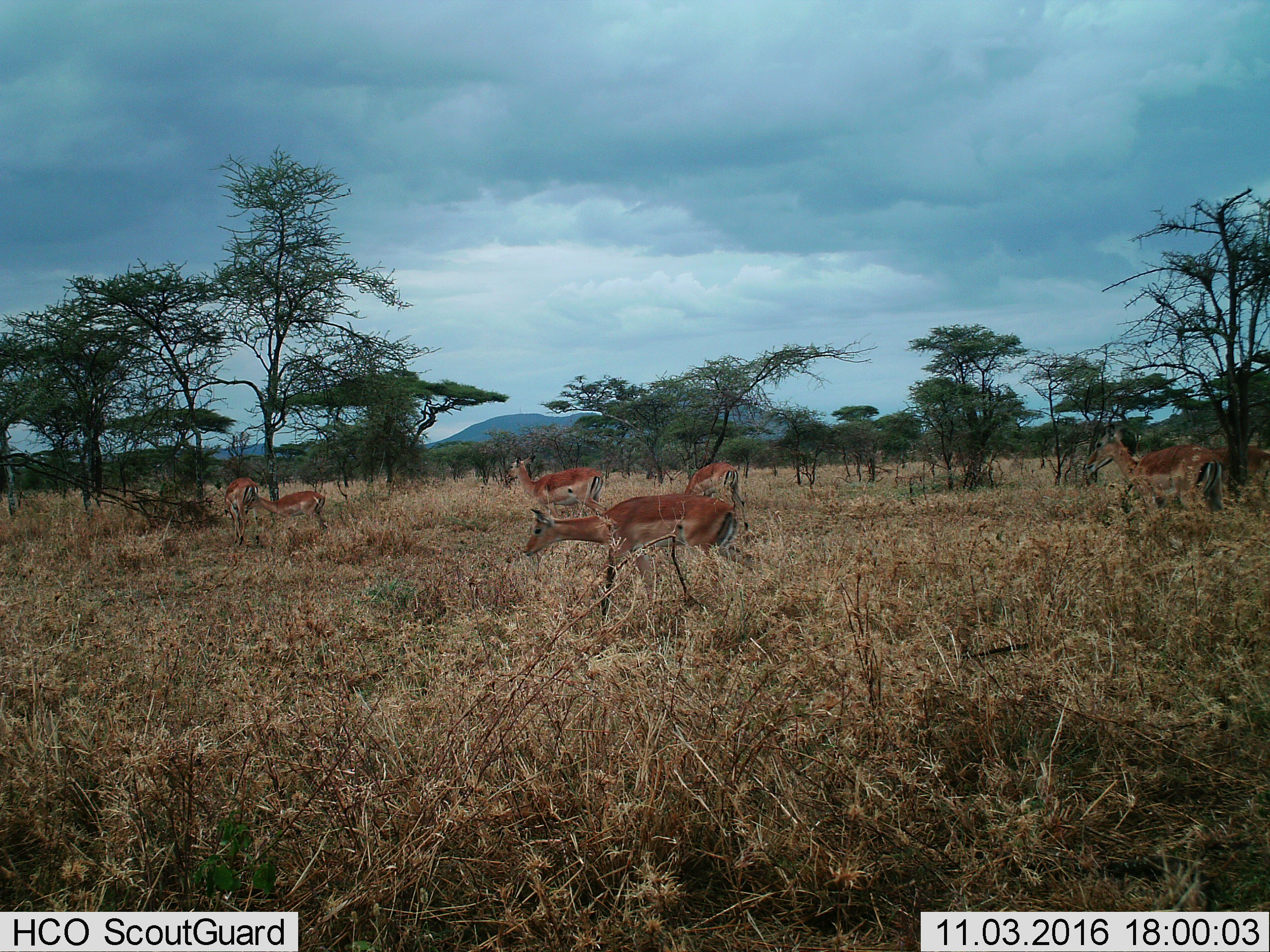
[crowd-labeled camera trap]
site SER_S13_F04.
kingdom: Animalia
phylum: Chordata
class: Mammalia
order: Artiodactyla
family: Bovidae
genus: Aepyceros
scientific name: Aepyceros melampus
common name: impala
Impala (Aepyceros melampus), count 7. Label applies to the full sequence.